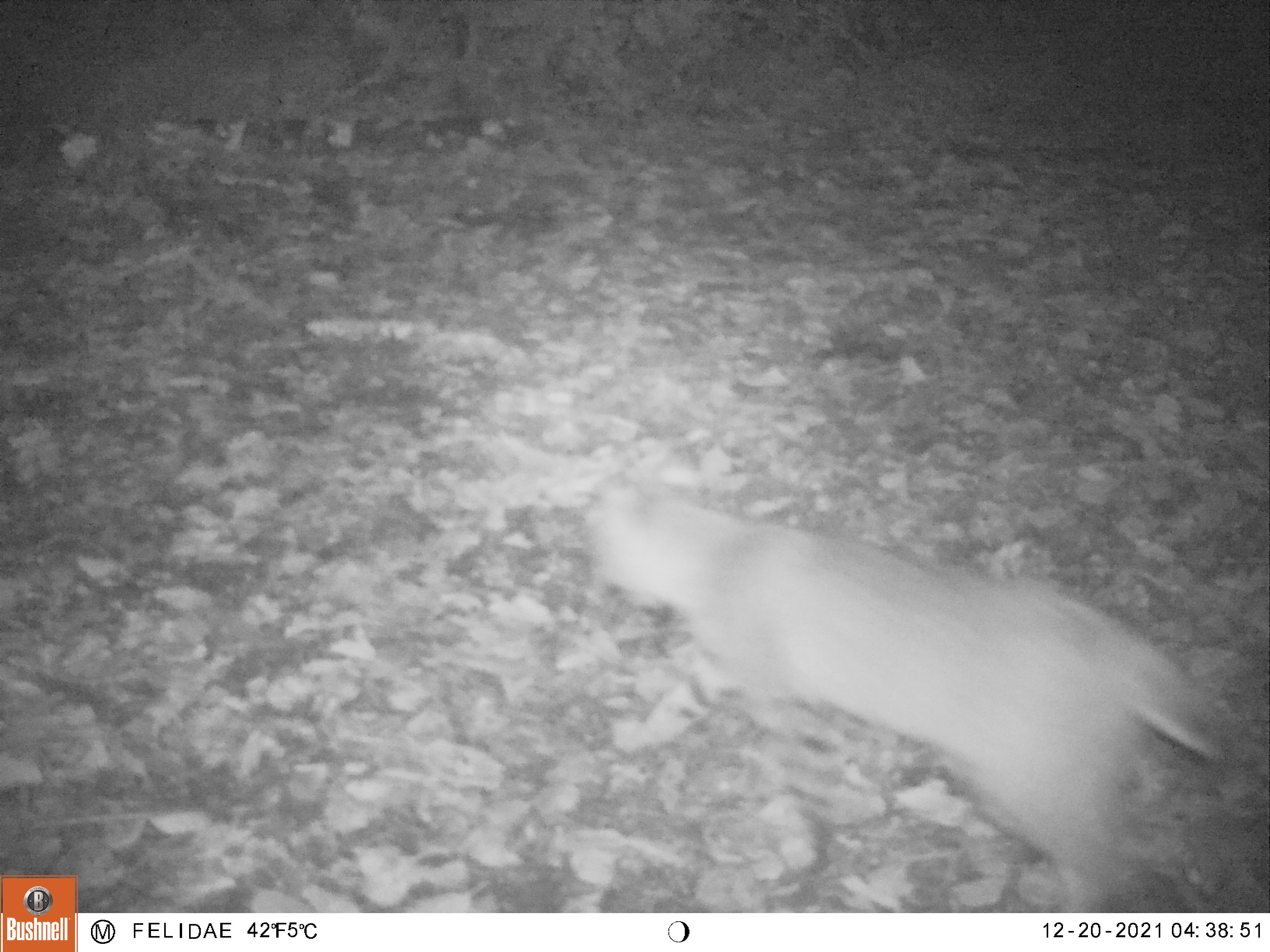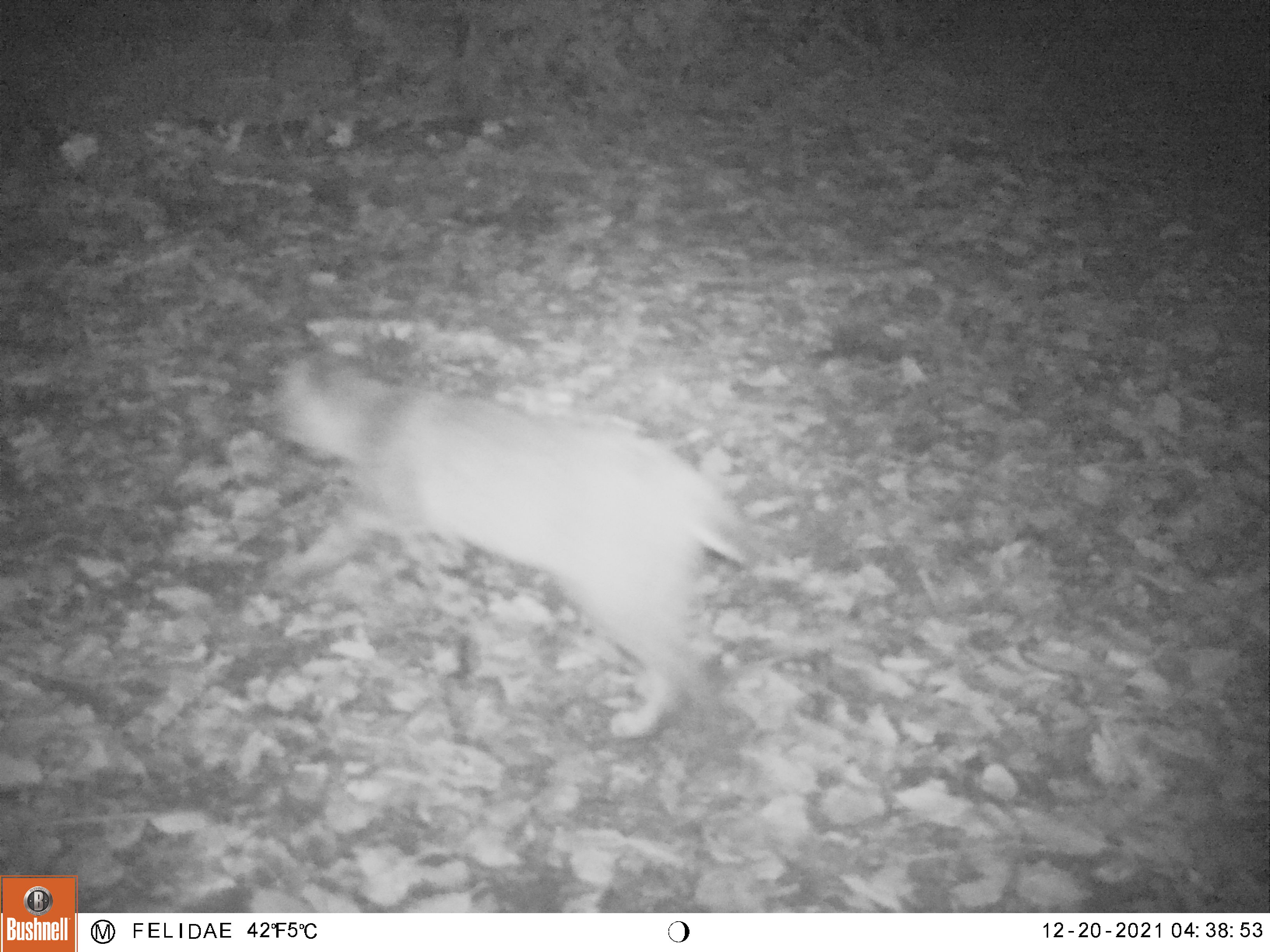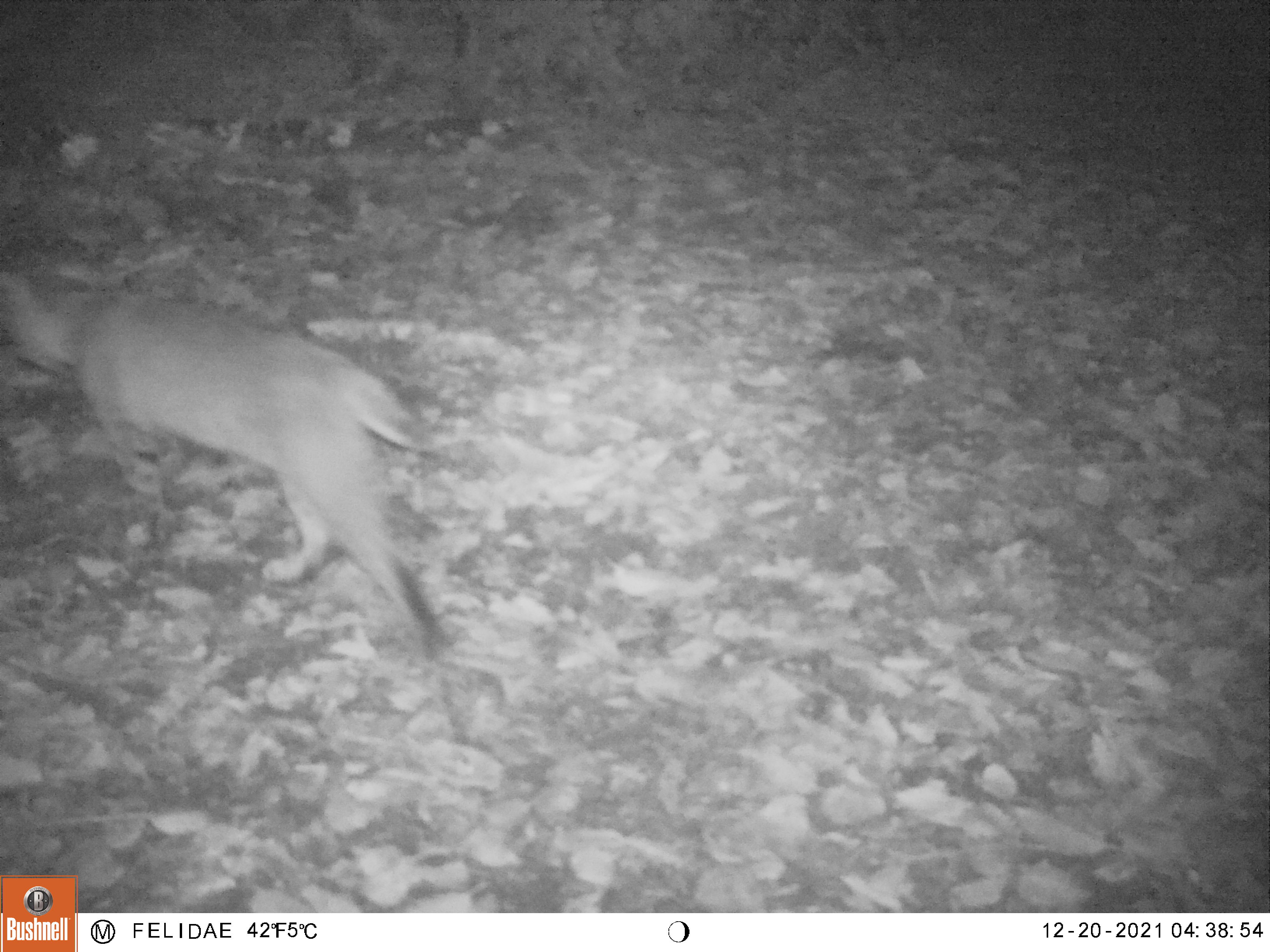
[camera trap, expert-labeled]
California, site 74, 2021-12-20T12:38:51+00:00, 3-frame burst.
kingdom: Animalia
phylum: Chordata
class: Mammalia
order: Carnivora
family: Felidae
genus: Lynx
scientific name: Lynx rufus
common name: bobcat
Bobcat (Lynx rufus).